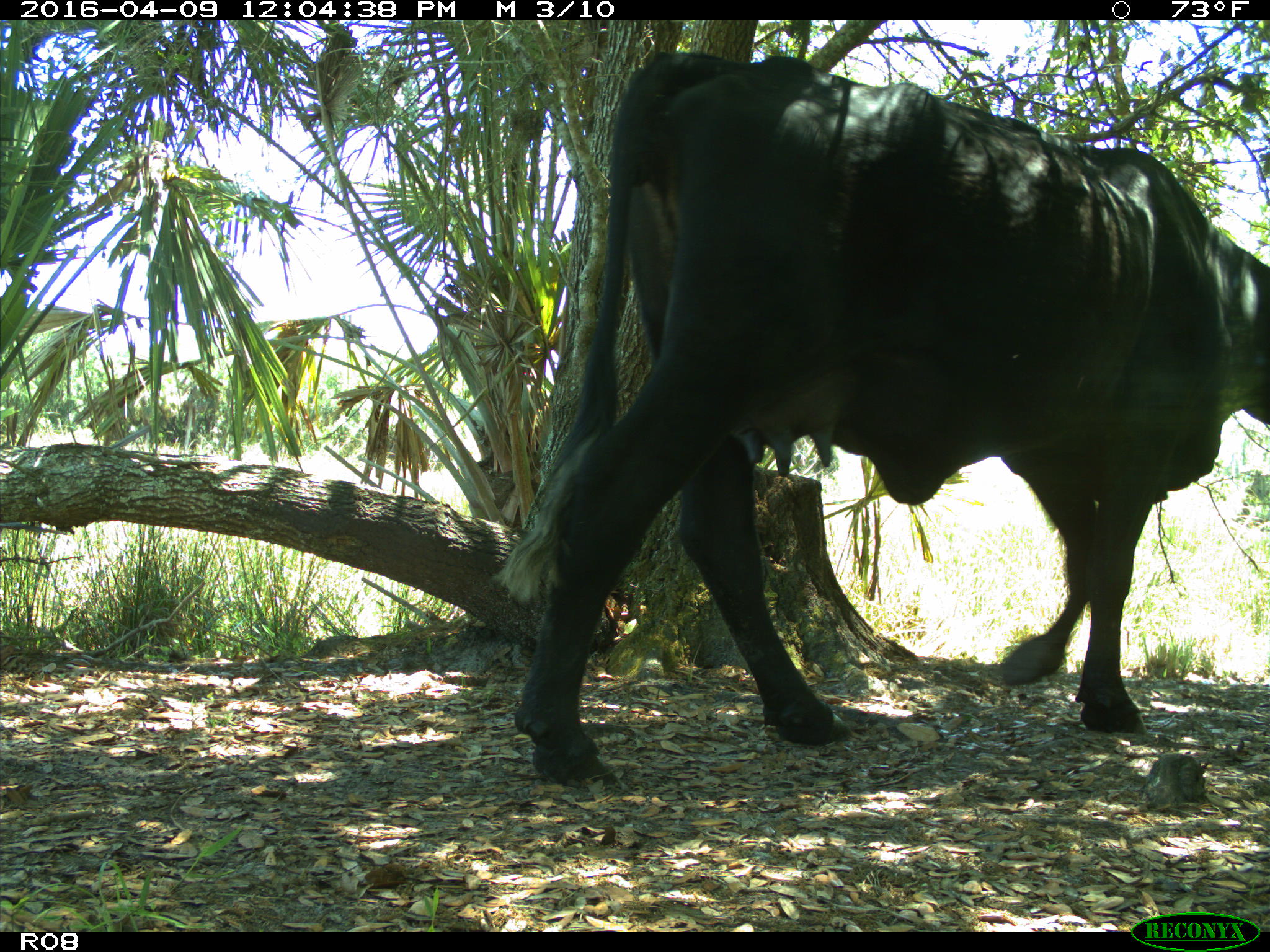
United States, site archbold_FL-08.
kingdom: Animalia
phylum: Chordata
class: Mammalia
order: Artiodactyla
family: Bovidae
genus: Bos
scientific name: Bos taurus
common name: domestic cow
Bos taurus (domestic cow).